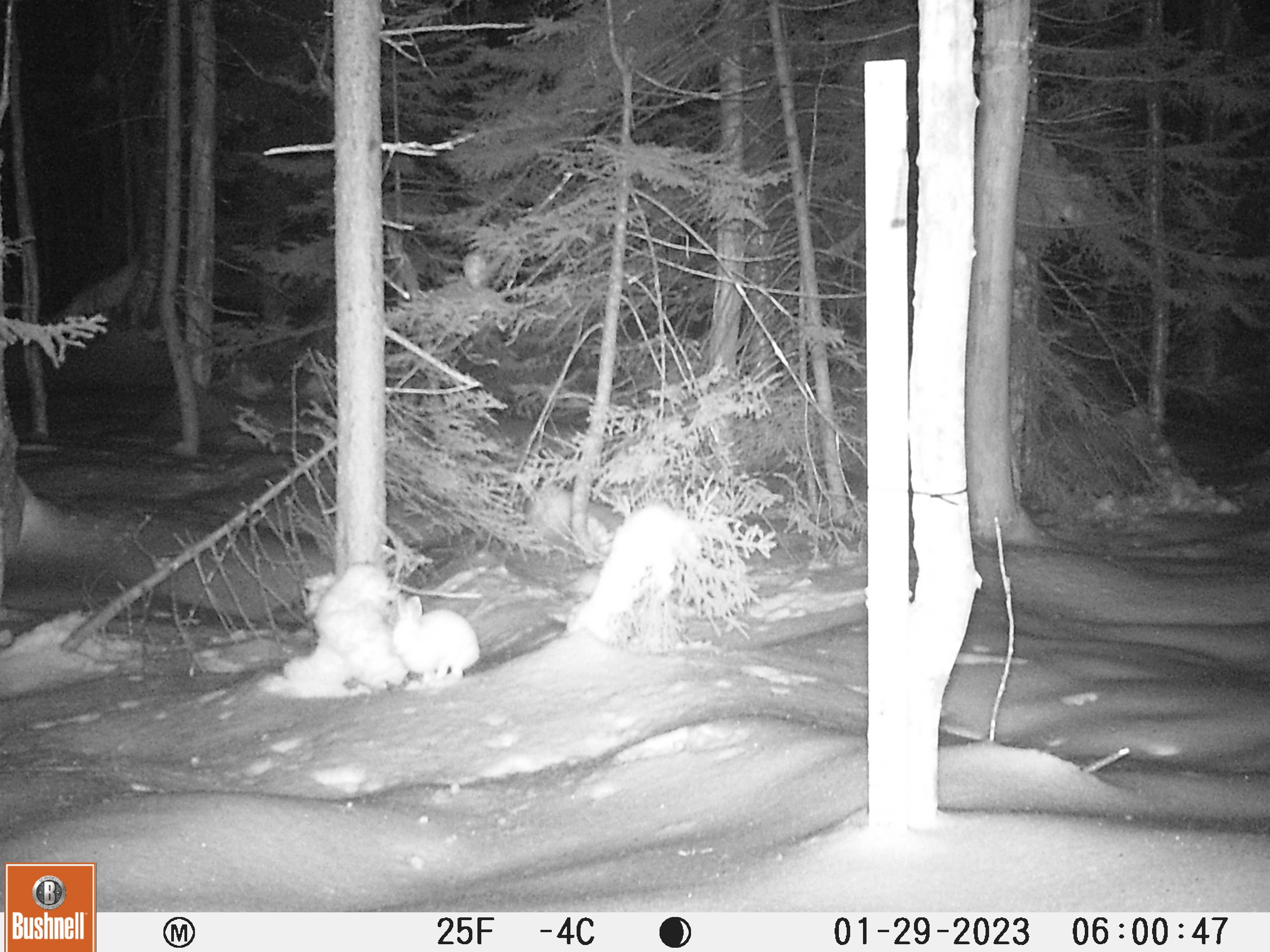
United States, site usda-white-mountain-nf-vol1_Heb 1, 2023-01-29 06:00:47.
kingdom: Animalia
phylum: Chordata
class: Mammalia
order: Lagomorpha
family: Leporidae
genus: Lepus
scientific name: Lepus americanus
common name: snowshoe hare